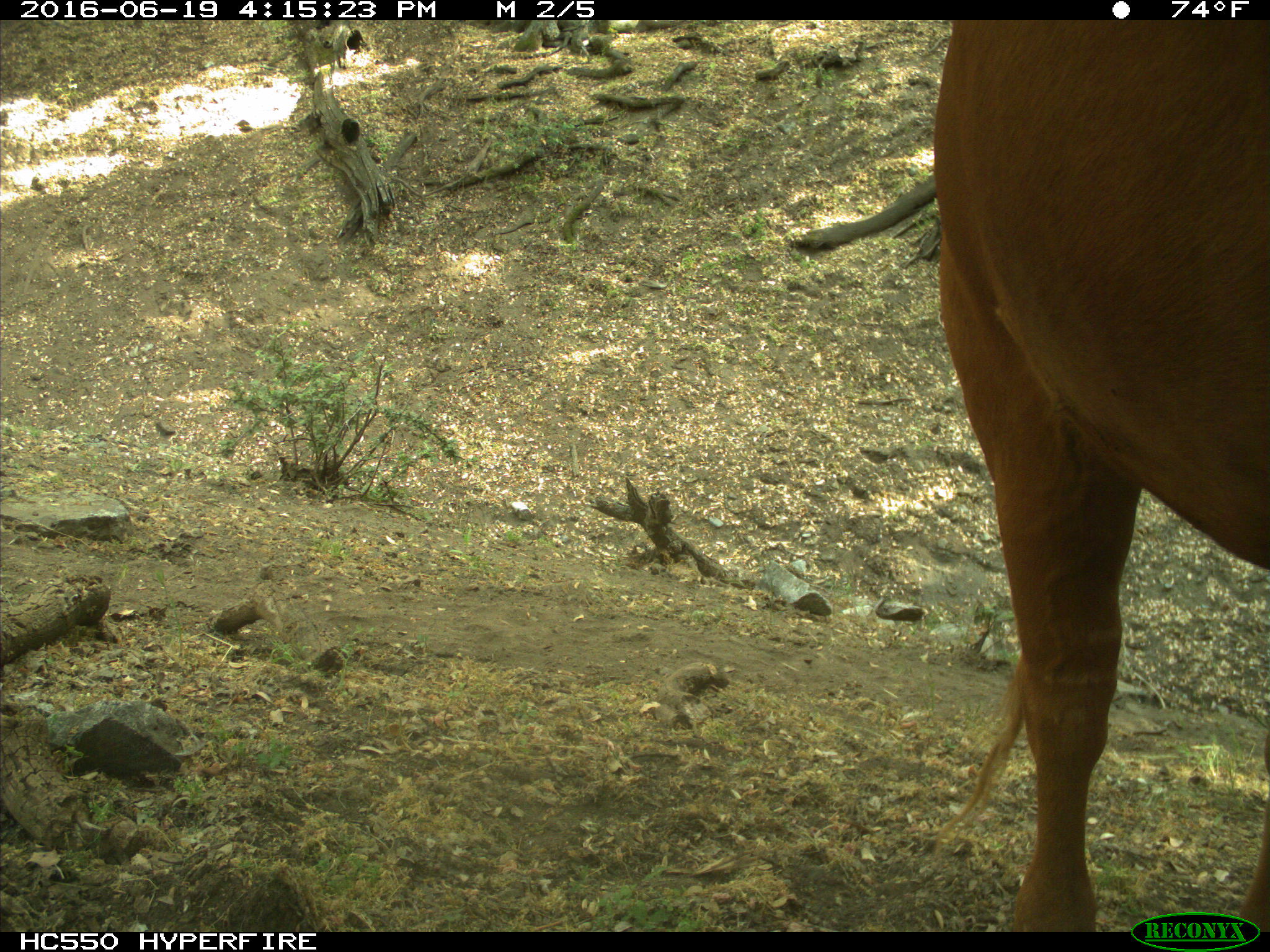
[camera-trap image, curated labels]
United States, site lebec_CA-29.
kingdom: Animalia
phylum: Chordata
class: Mammalia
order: Artiodactyla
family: Bovidae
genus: Bos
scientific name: Bos taurus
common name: domestic cow